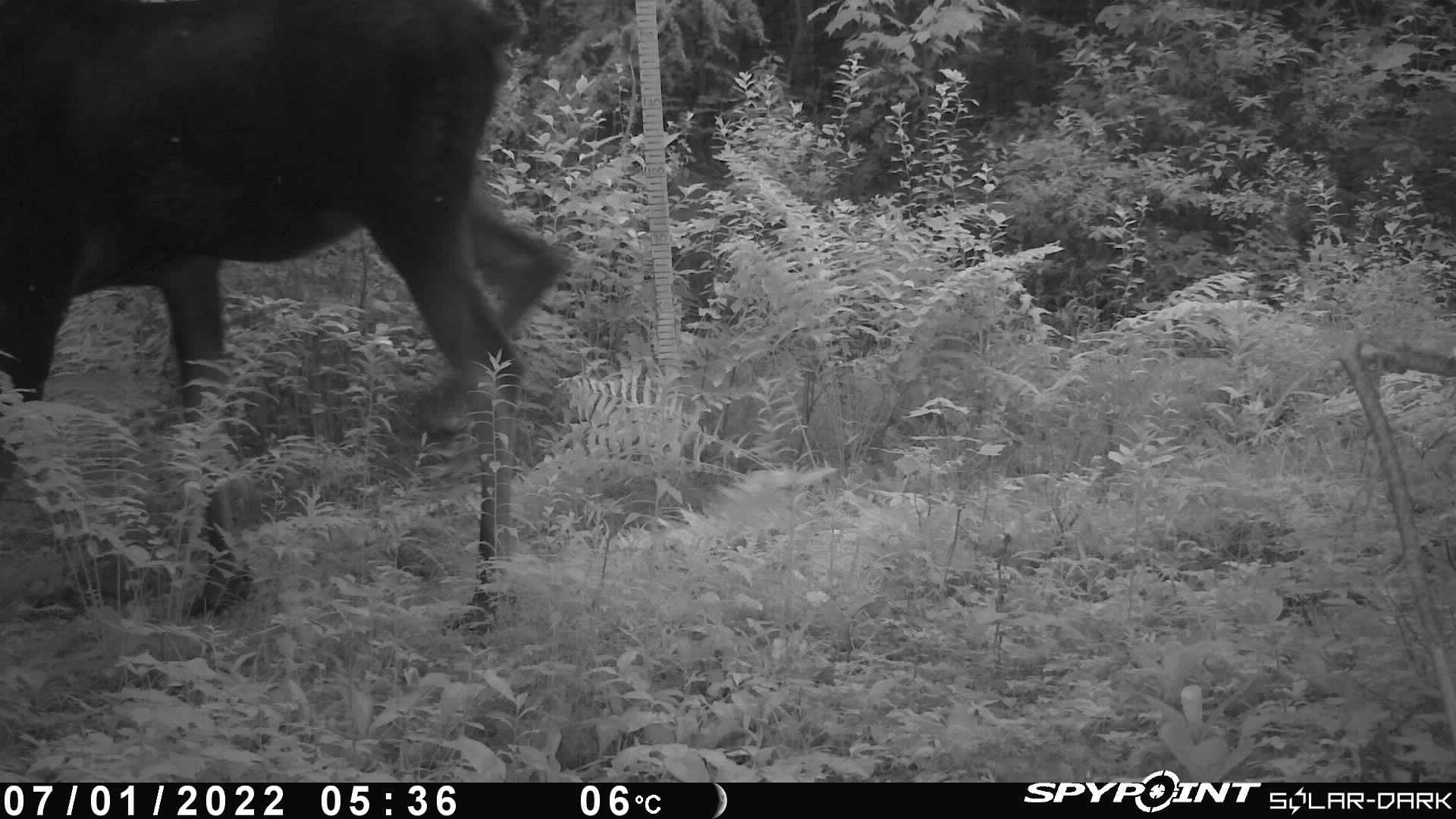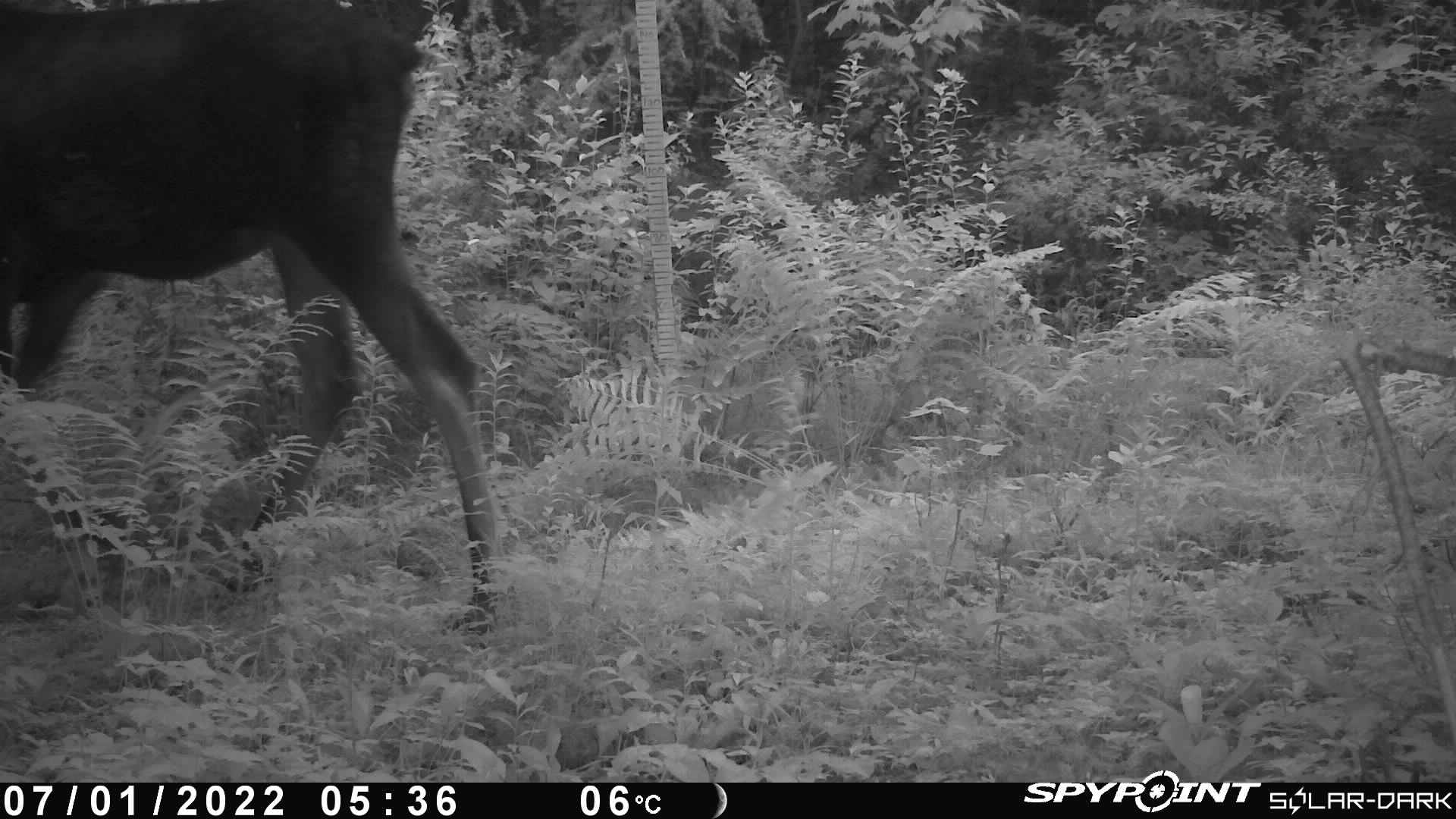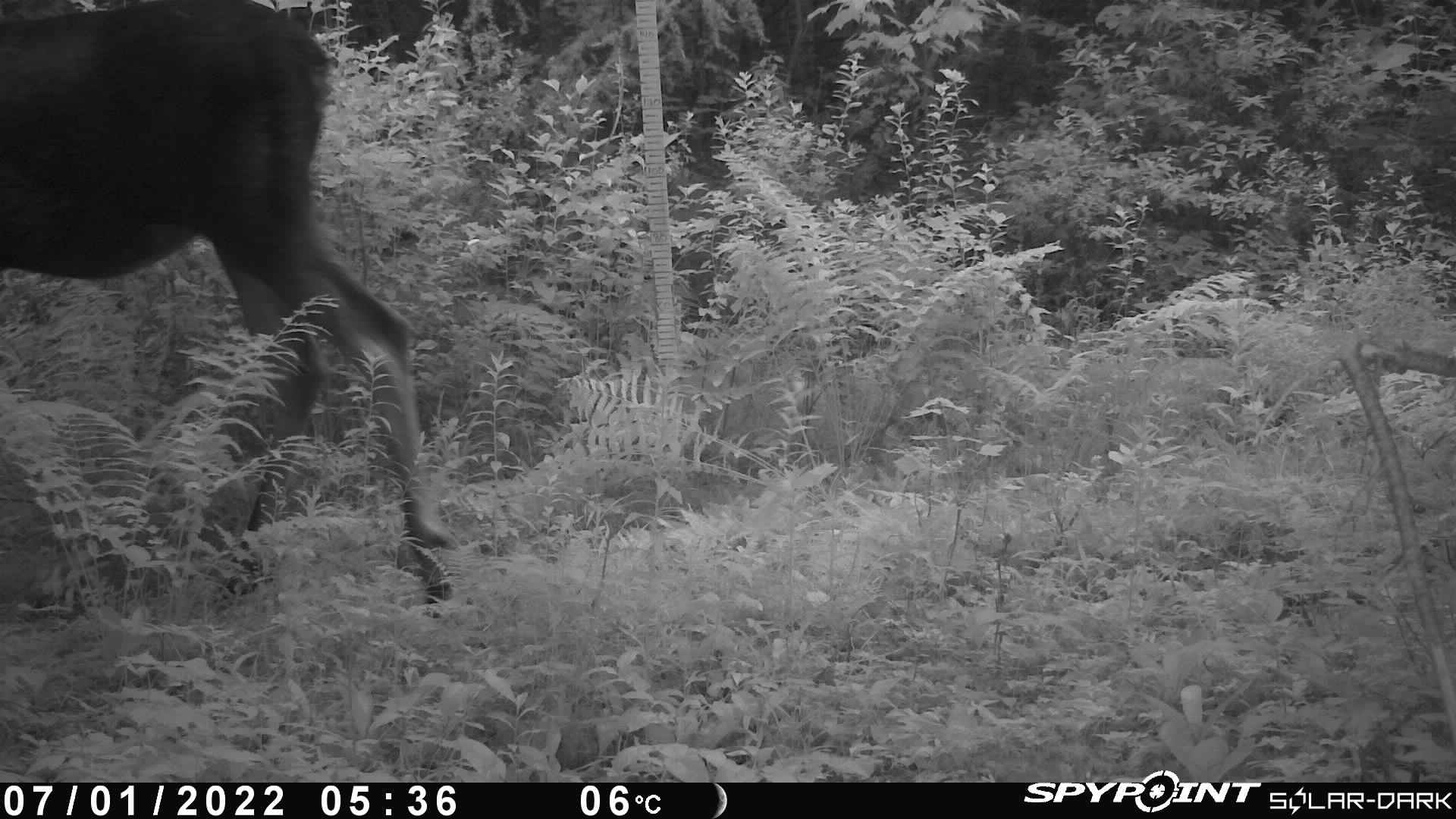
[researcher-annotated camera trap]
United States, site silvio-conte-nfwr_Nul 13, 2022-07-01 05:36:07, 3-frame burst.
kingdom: Animalia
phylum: Chordata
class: Mammalia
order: Artiodactyla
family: Cervidae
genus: Alces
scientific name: Alces alces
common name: moose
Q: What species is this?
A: Moose (Alces alces).